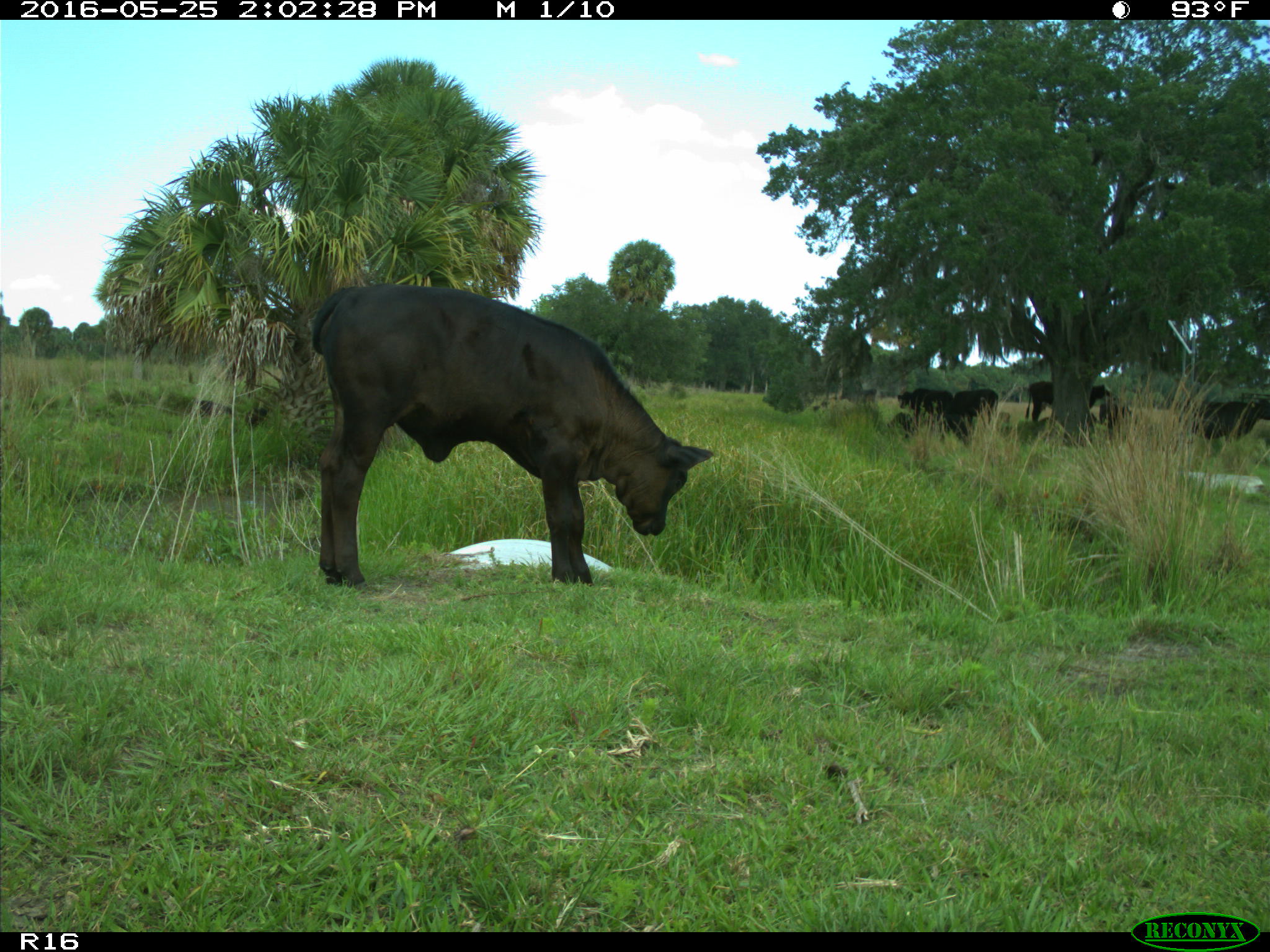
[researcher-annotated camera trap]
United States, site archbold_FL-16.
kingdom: Animalia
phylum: Chordata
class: Mammalia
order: Artiodactyla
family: Bovidae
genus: Bos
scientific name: Bos taurus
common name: domestic cow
Bos taurus (domestic cow).